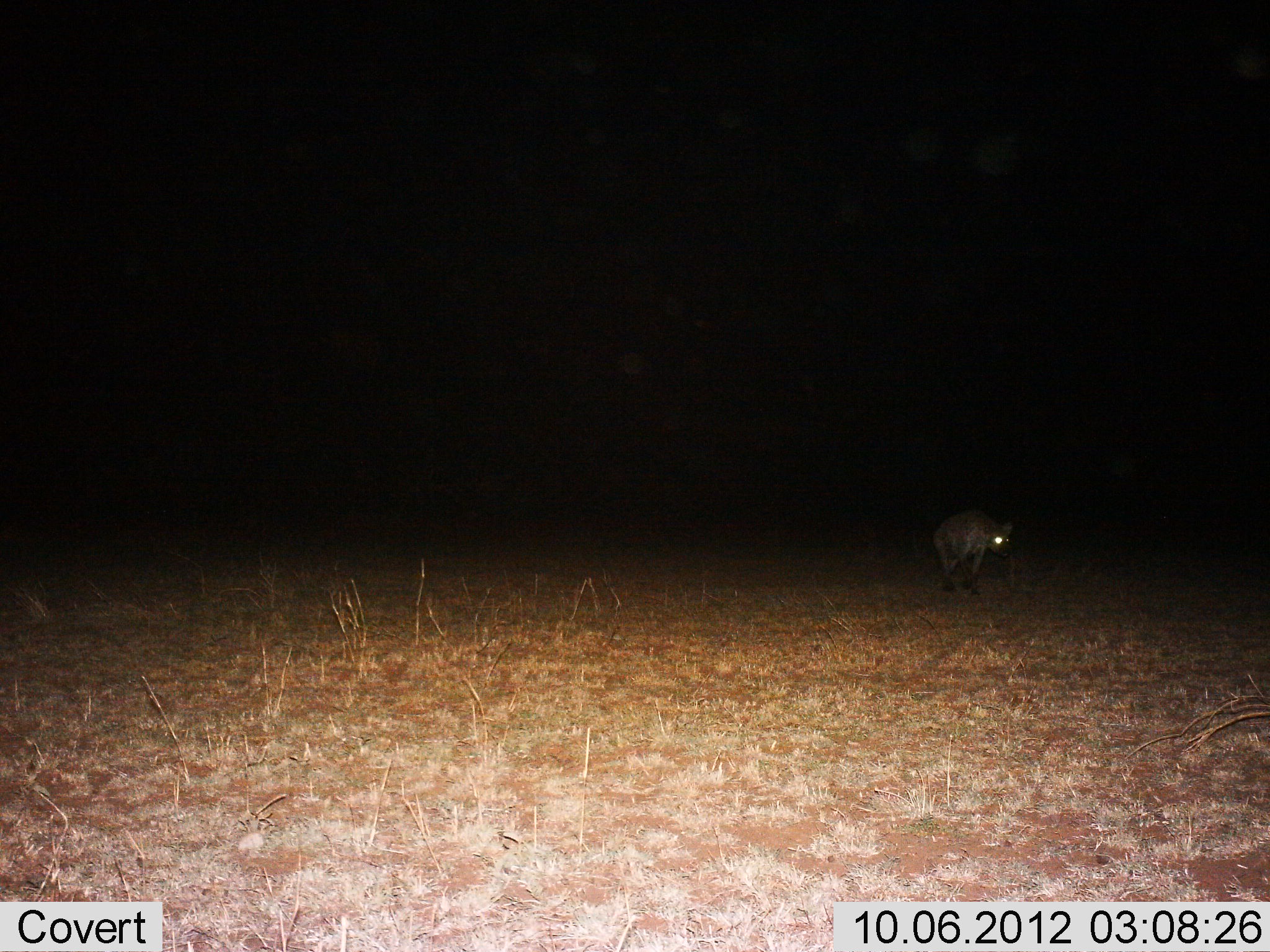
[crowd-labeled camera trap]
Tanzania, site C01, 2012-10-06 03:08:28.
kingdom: Animalia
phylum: Chordata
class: Mammalia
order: Carnivora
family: Hyaenidae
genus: Crocuta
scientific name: Crocuta crocuta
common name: spotted hyena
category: hyenaspotted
Hyenaspotted (spotted hyena) (Crocuta crocuta), count 1. Behavior (volunteer vote fractions): standing 40%, resting 0%, moving 60%, interacting 0%. Young present (vote fraction): 0%. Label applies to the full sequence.